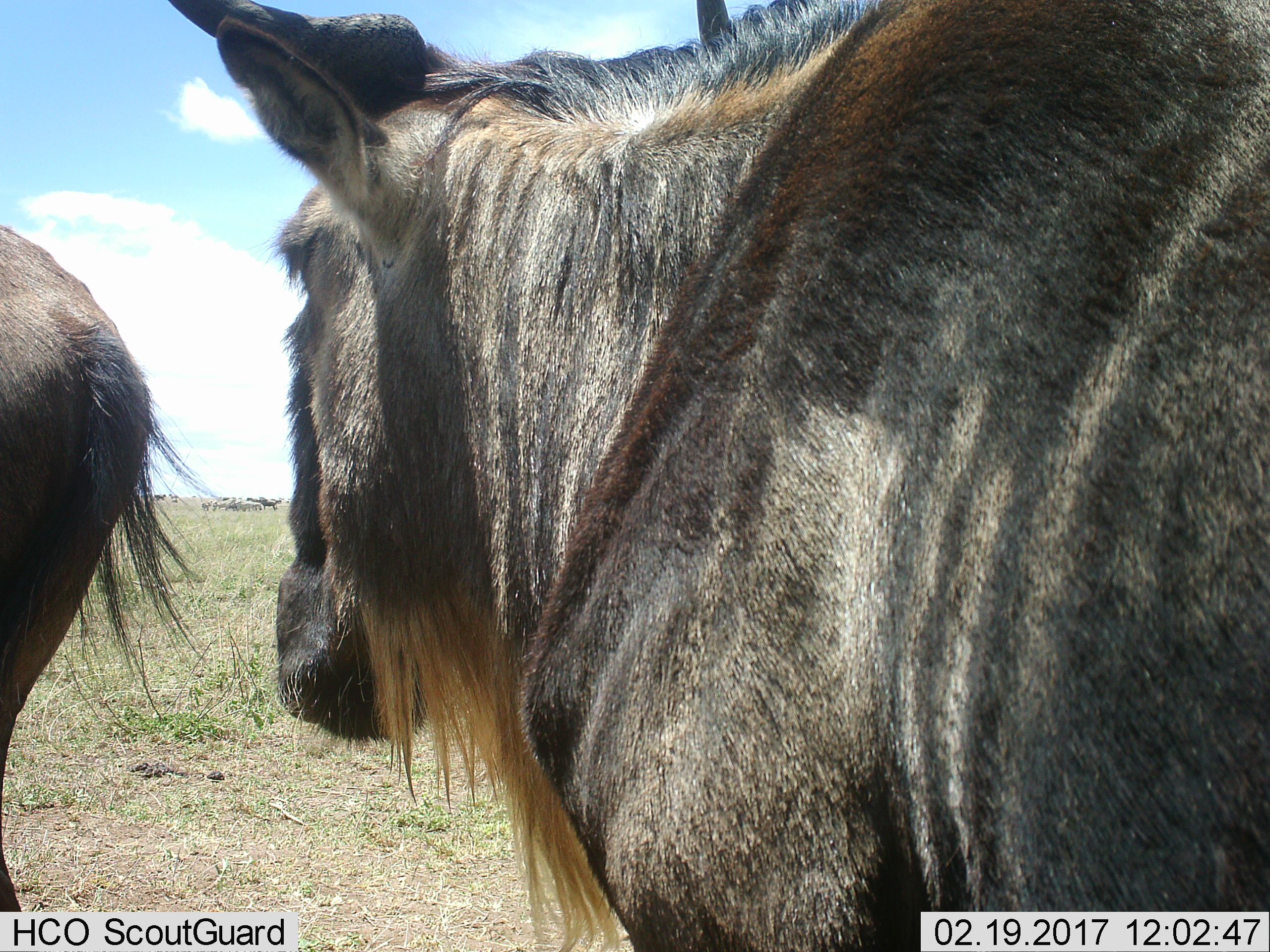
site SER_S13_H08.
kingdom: Animalia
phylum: Chordata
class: Mammalia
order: Artiodactyla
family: Bovidae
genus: Connochaetes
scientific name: Connochaetes taurinus taurinus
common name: blue wildebeest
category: wildebeestblue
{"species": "wildebeestblue (blue wildebeest) (Connochaetes taurinus taurinus)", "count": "2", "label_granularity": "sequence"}